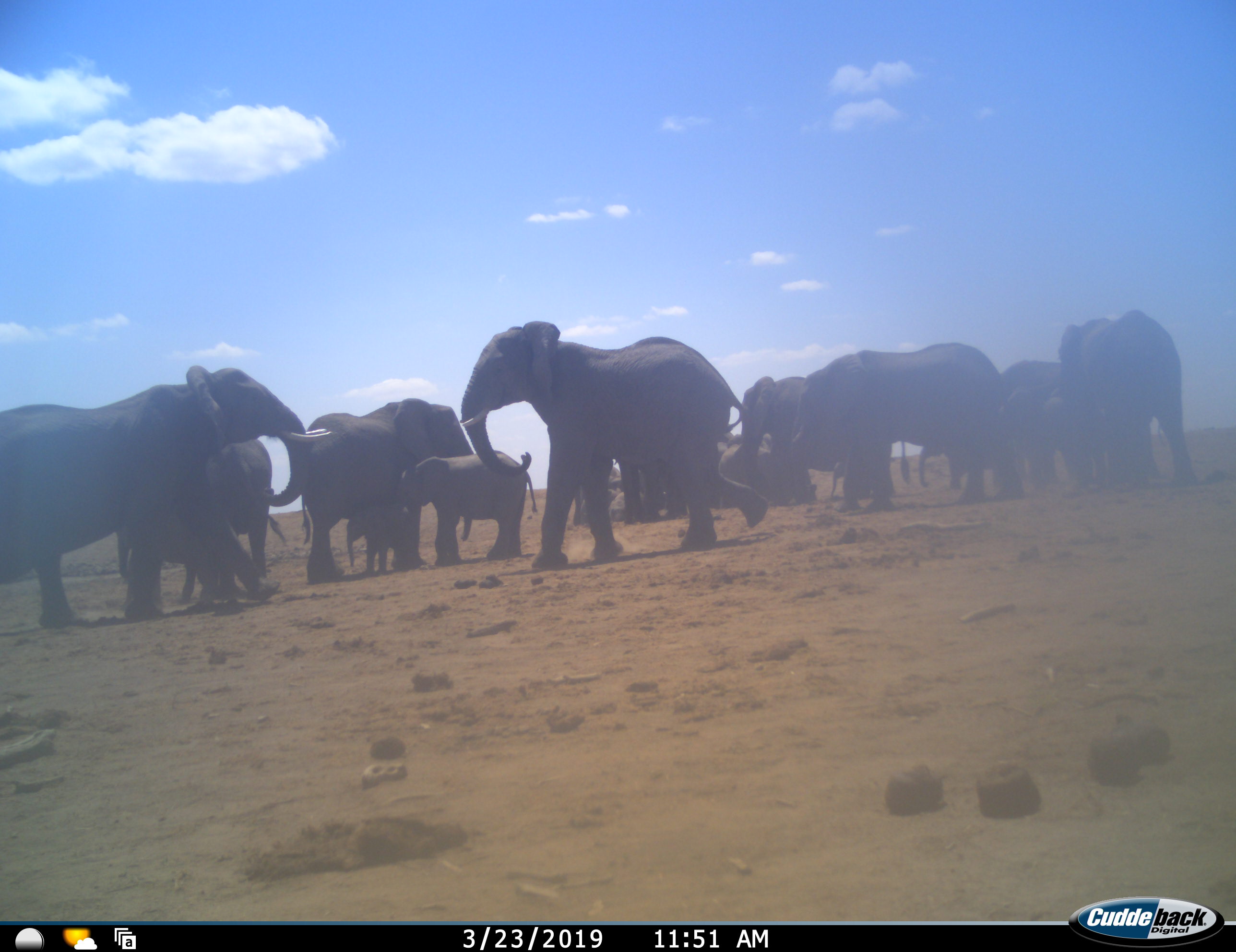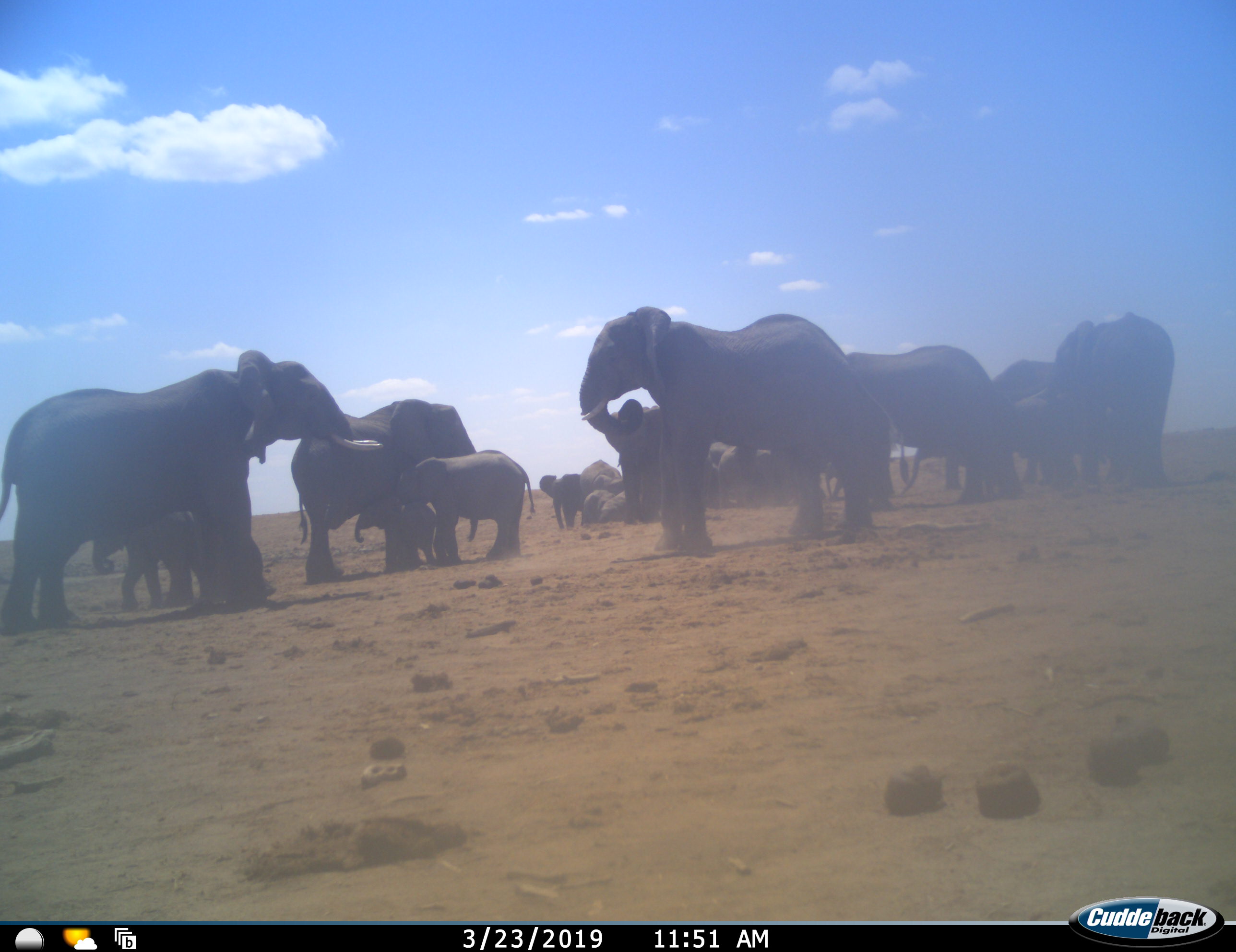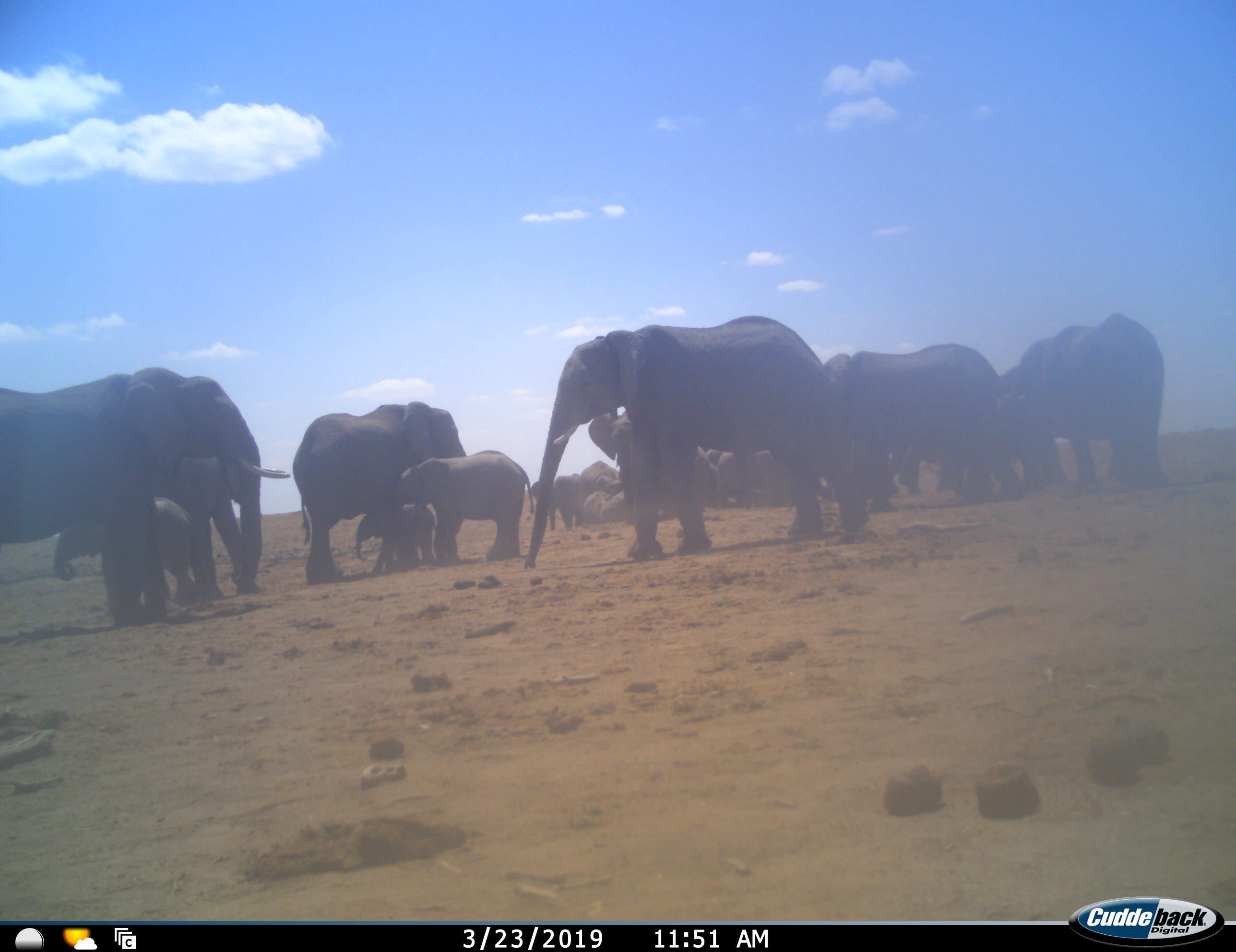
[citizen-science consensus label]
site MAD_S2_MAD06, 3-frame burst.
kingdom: Animalia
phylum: Chordata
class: Mammalia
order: Proboscidea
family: Elephantidae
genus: Loxodonta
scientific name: Loxodonta africana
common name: african bush elephant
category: elephant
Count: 11-50.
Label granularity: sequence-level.